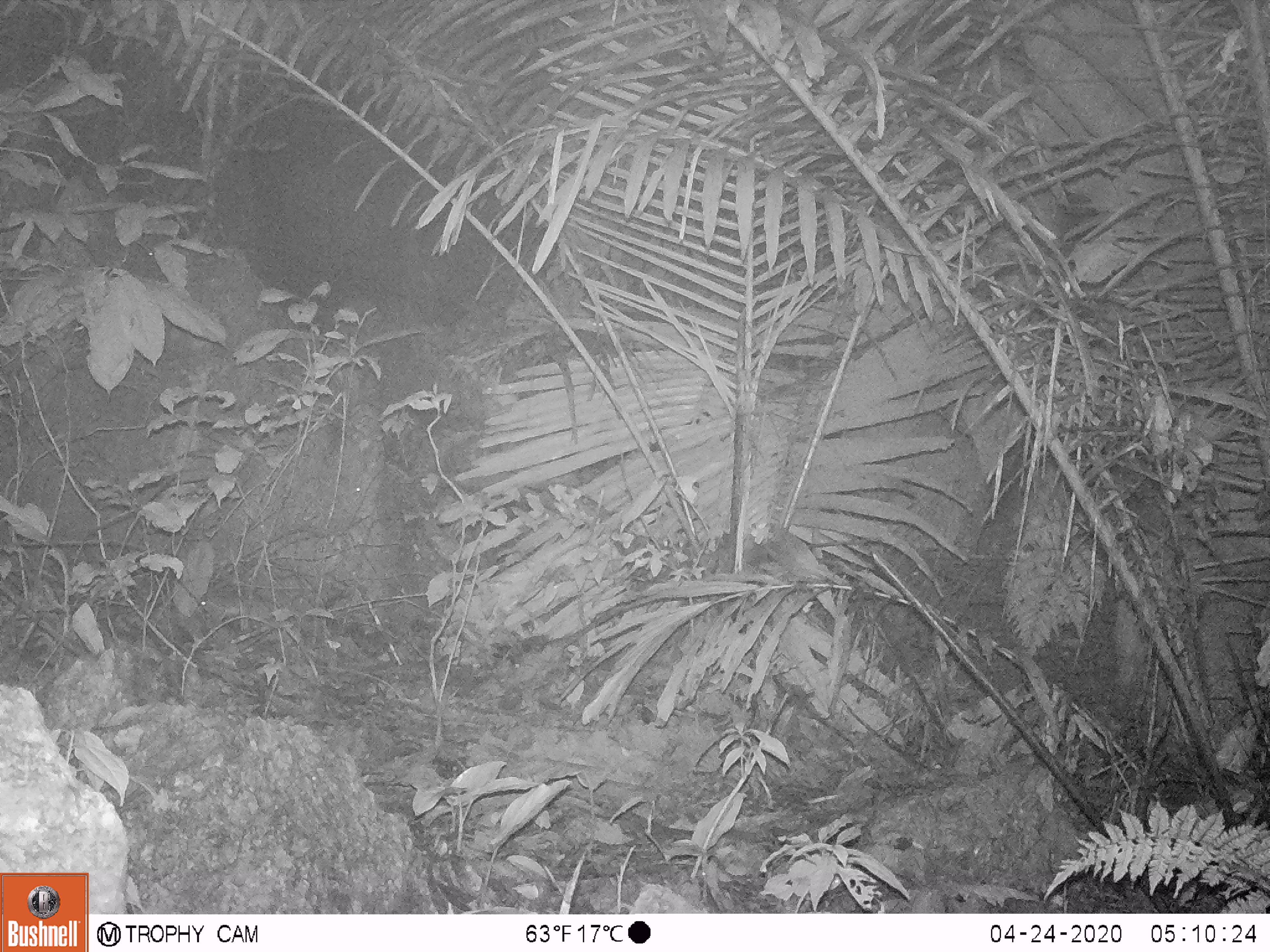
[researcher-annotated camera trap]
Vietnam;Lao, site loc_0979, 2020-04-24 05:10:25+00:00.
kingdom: Animalia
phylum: Chordata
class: Mammalia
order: Rodentia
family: Muridae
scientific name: Muridae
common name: old-world mice and rats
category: unidentified murid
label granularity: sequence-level